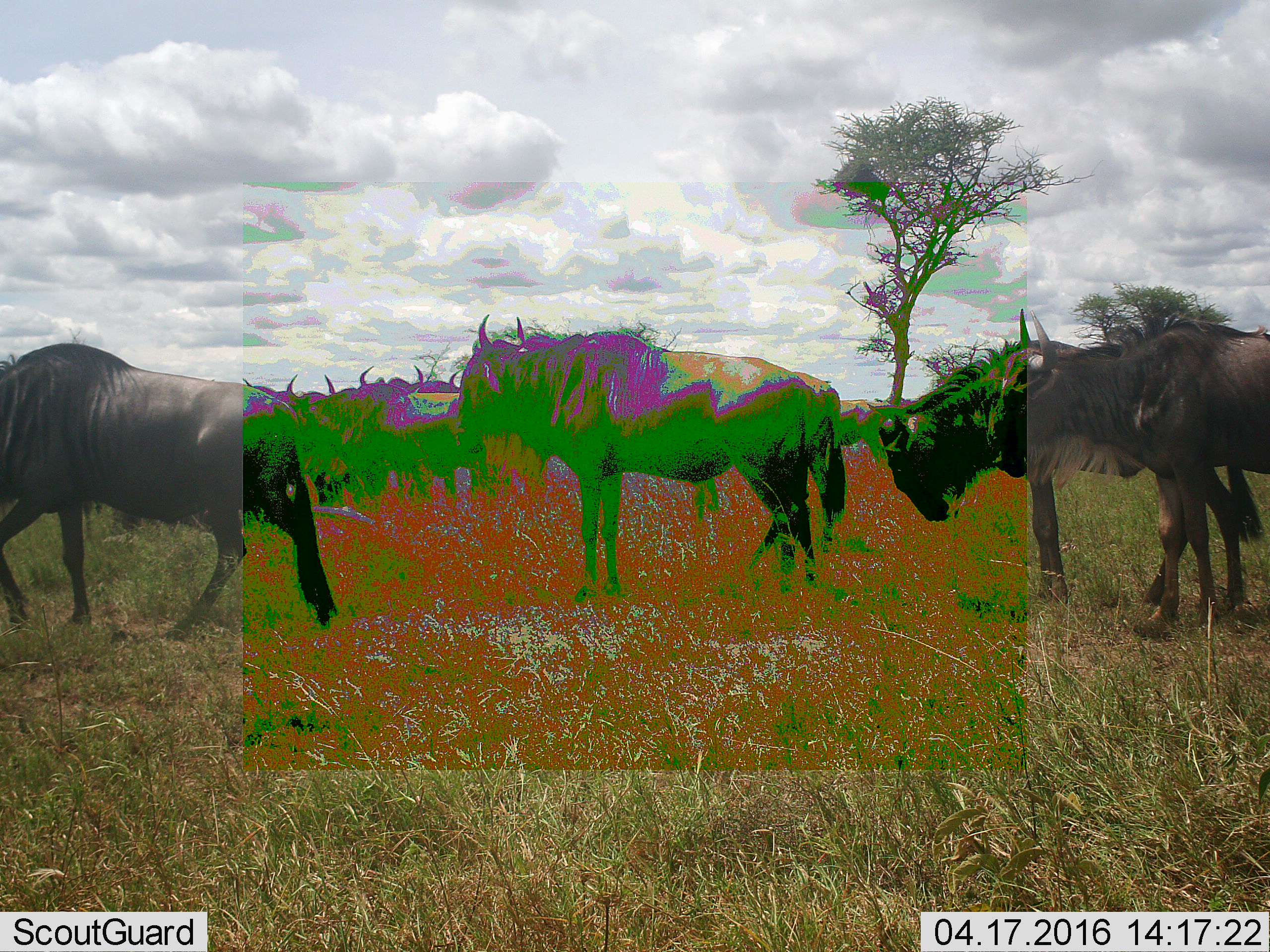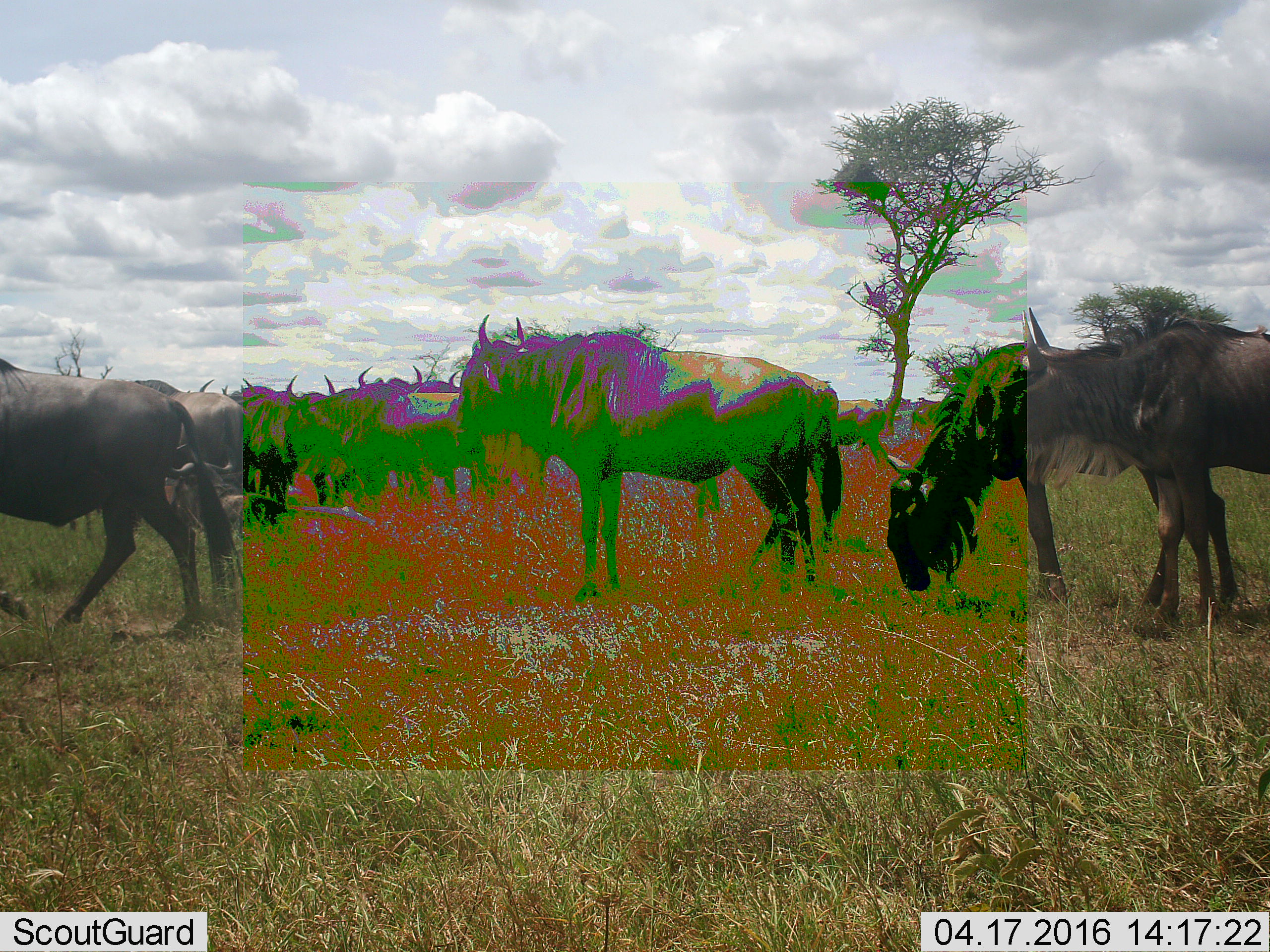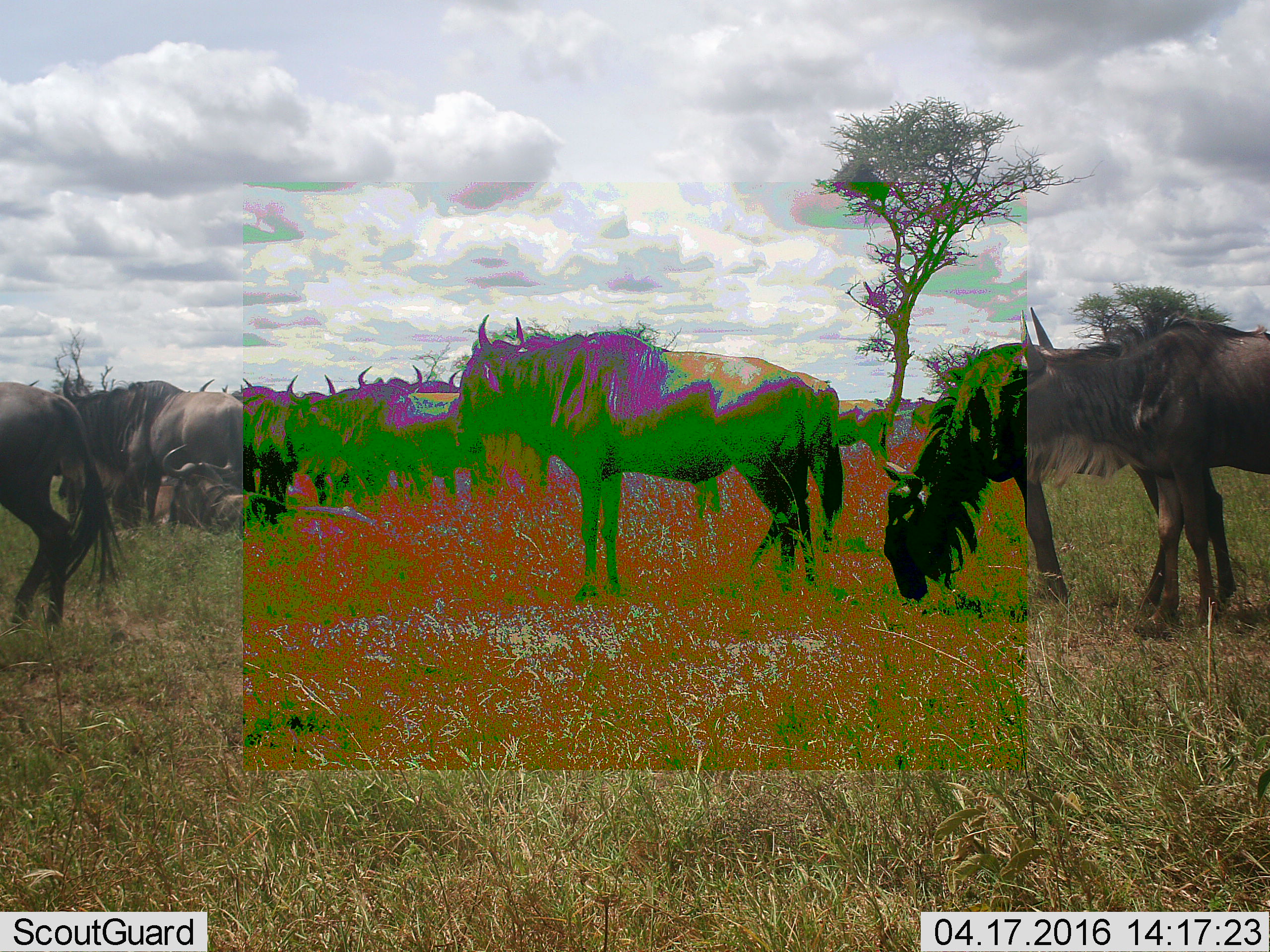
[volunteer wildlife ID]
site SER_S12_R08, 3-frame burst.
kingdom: Animalia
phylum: Chordata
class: Mammalia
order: Artiodactyla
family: Bovidae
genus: Connochaetes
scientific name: Connochaetes taurinus taurinus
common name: blue wildebeest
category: wildebeestblue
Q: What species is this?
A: Wildebeestblue (blue wildebeest) (Connochaetes taurinus taurinus).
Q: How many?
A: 8.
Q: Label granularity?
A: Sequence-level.